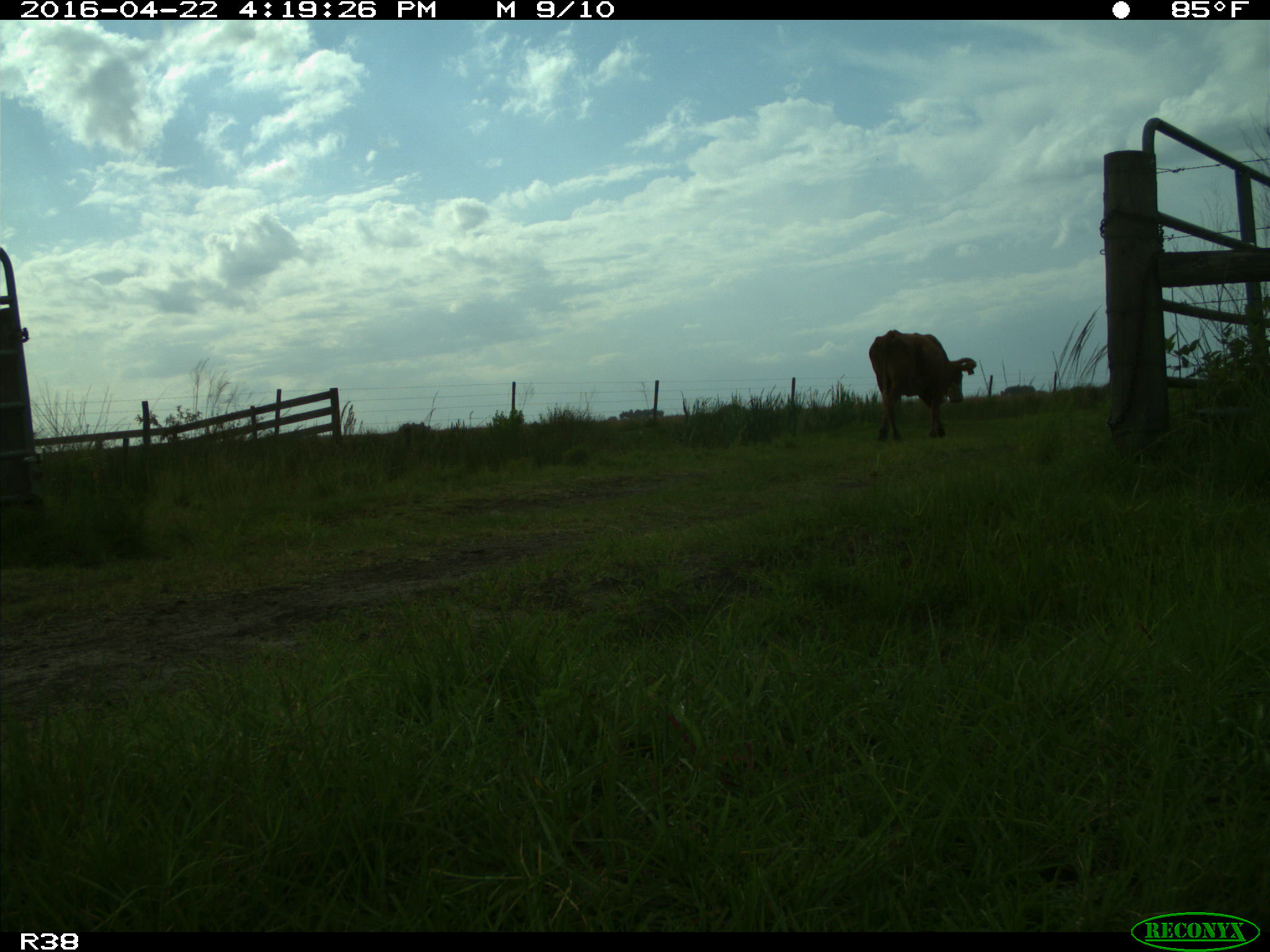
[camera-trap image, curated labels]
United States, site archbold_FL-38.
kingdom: Animalia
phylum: Chordata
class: Mammalia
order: Artiodactyla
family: Bovidae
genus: Bos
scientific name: Bos taurus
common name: domestic cow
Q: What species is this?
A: Bos taurus (domestic cow).